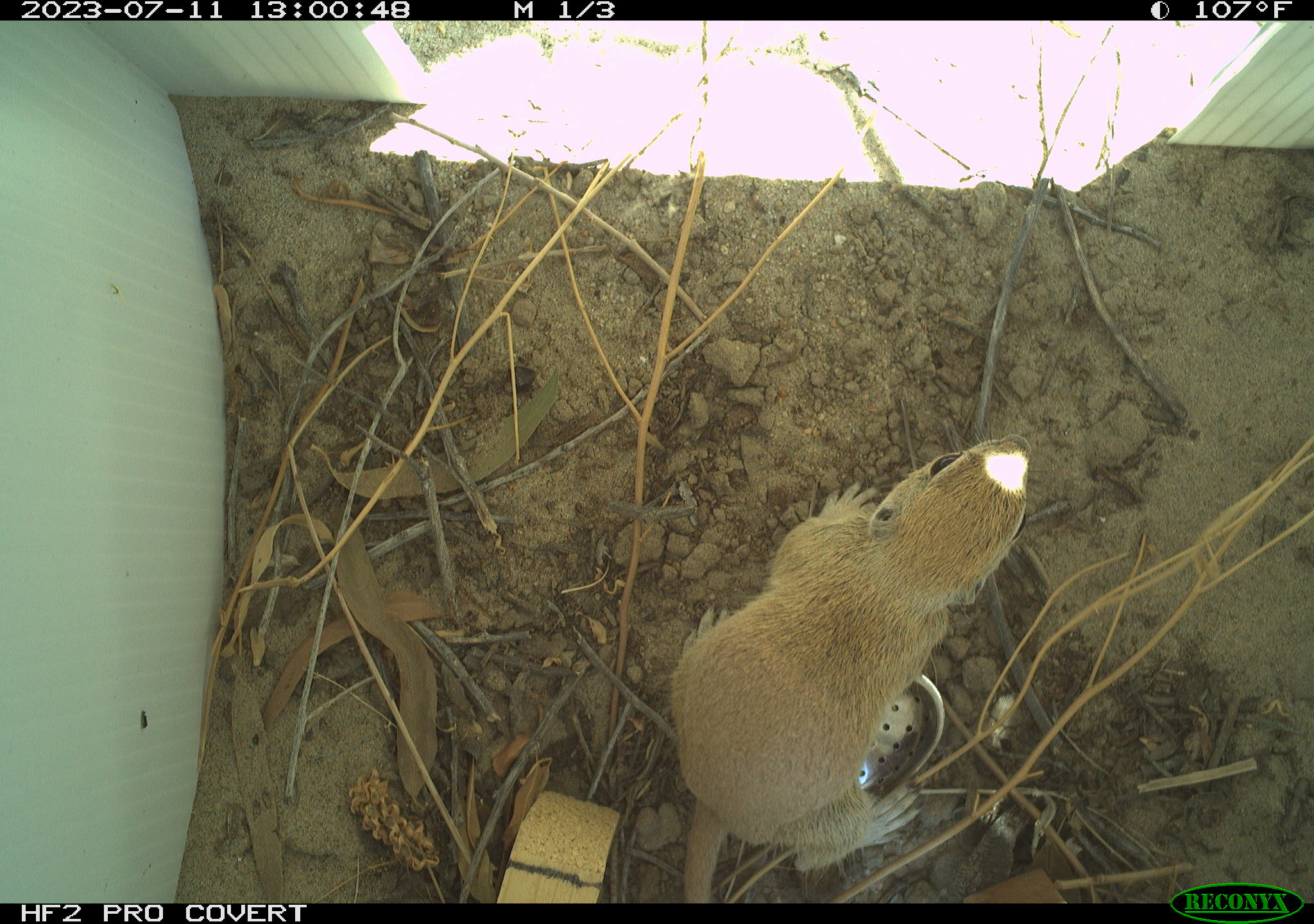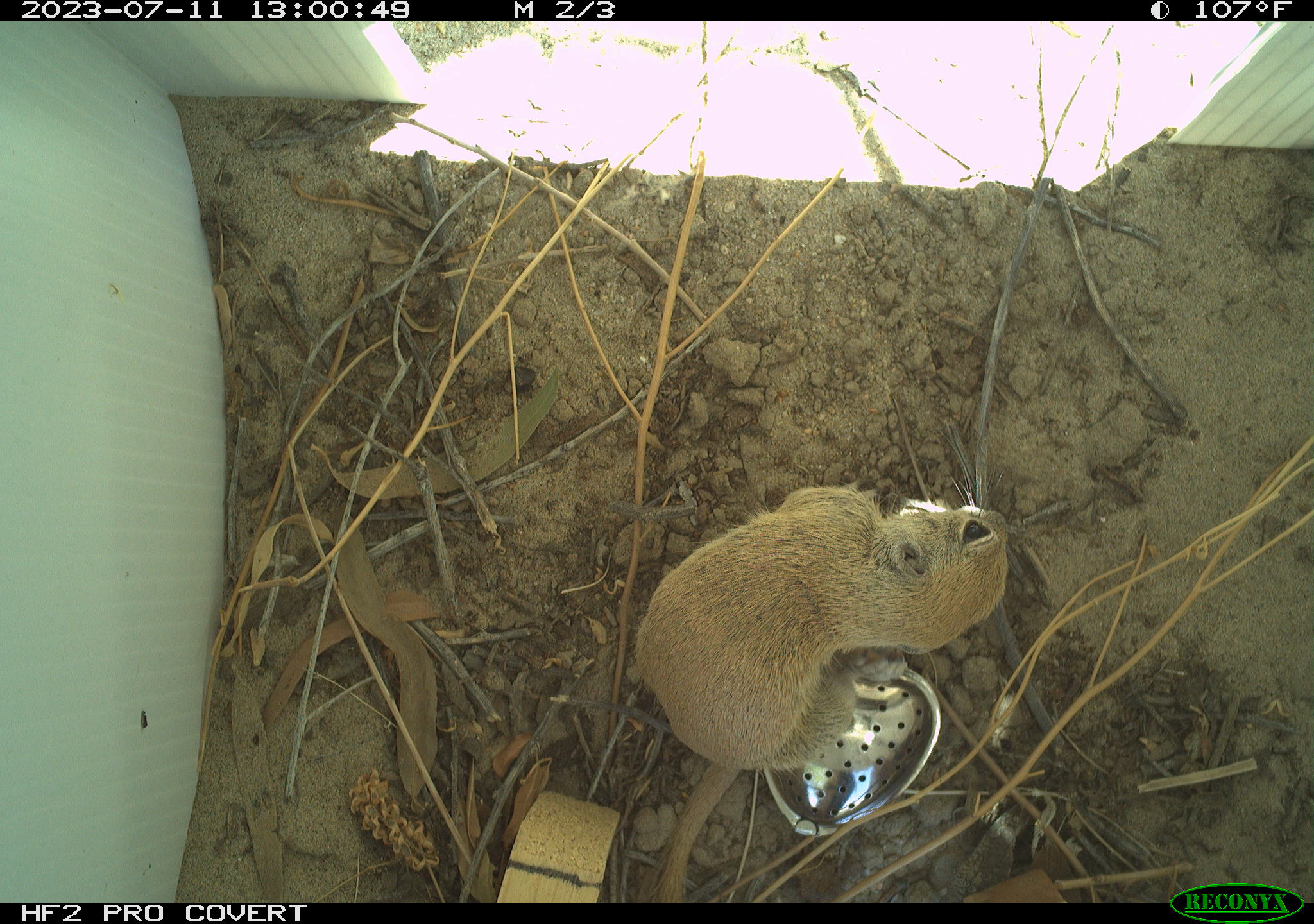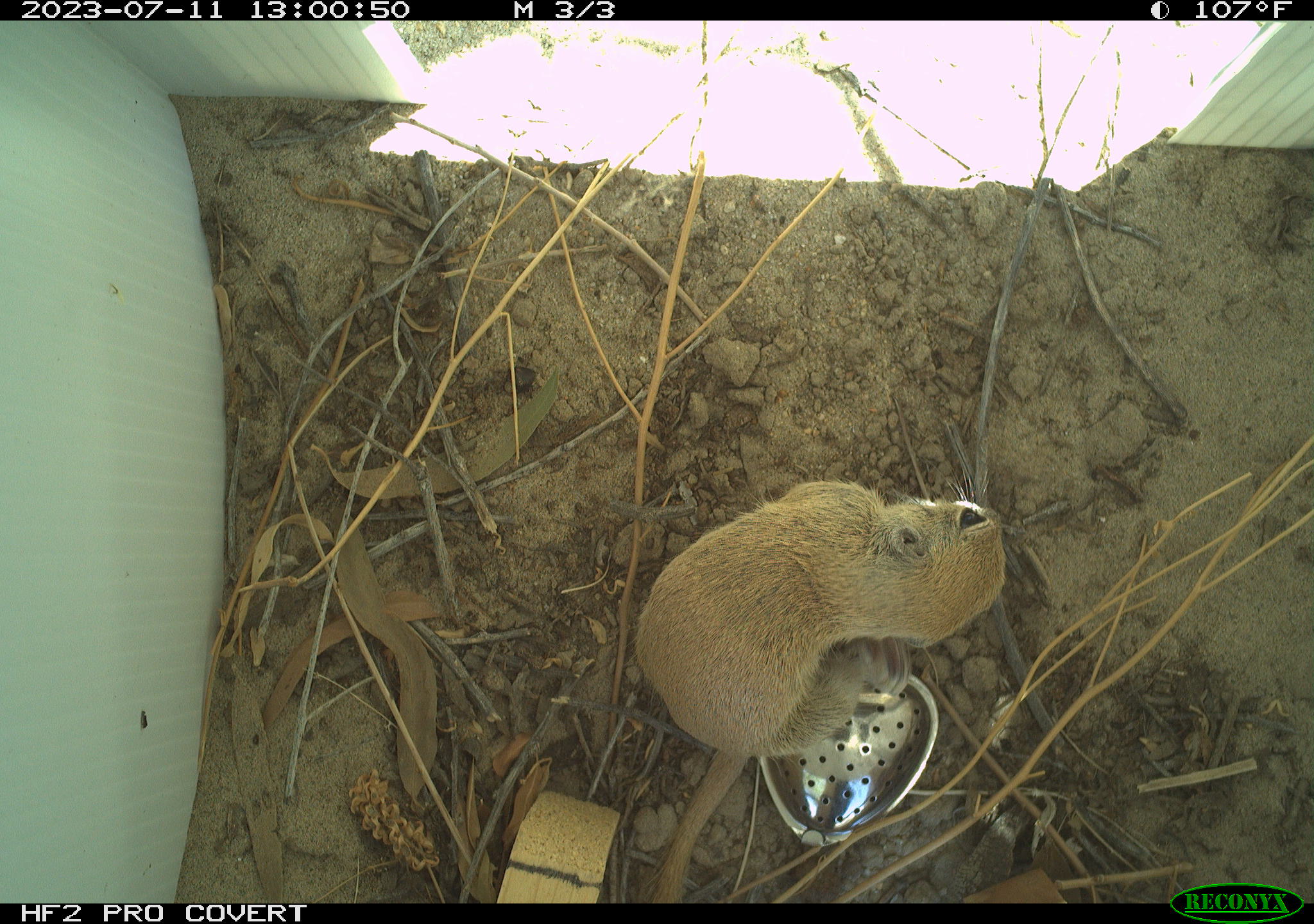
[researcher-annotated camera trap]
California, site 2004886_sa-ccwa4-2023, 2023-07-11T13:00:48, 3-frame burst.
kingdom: Animalia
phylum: Chordata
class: Mammalia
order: Rodentia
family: Sciuridae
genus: Xerospermophilus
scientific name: Xerospermophilus tereticaudus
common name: round-tailed ground squirrel